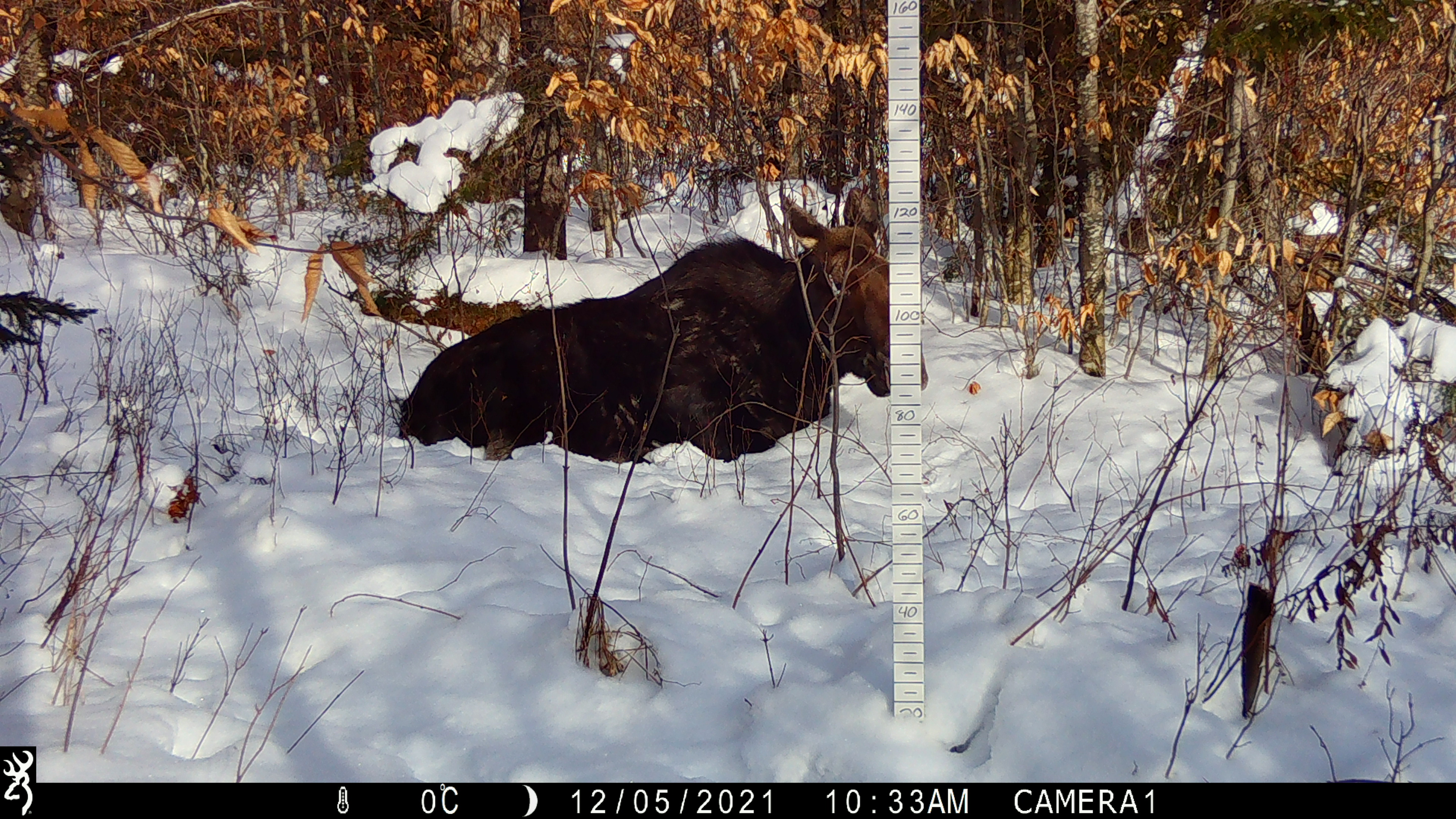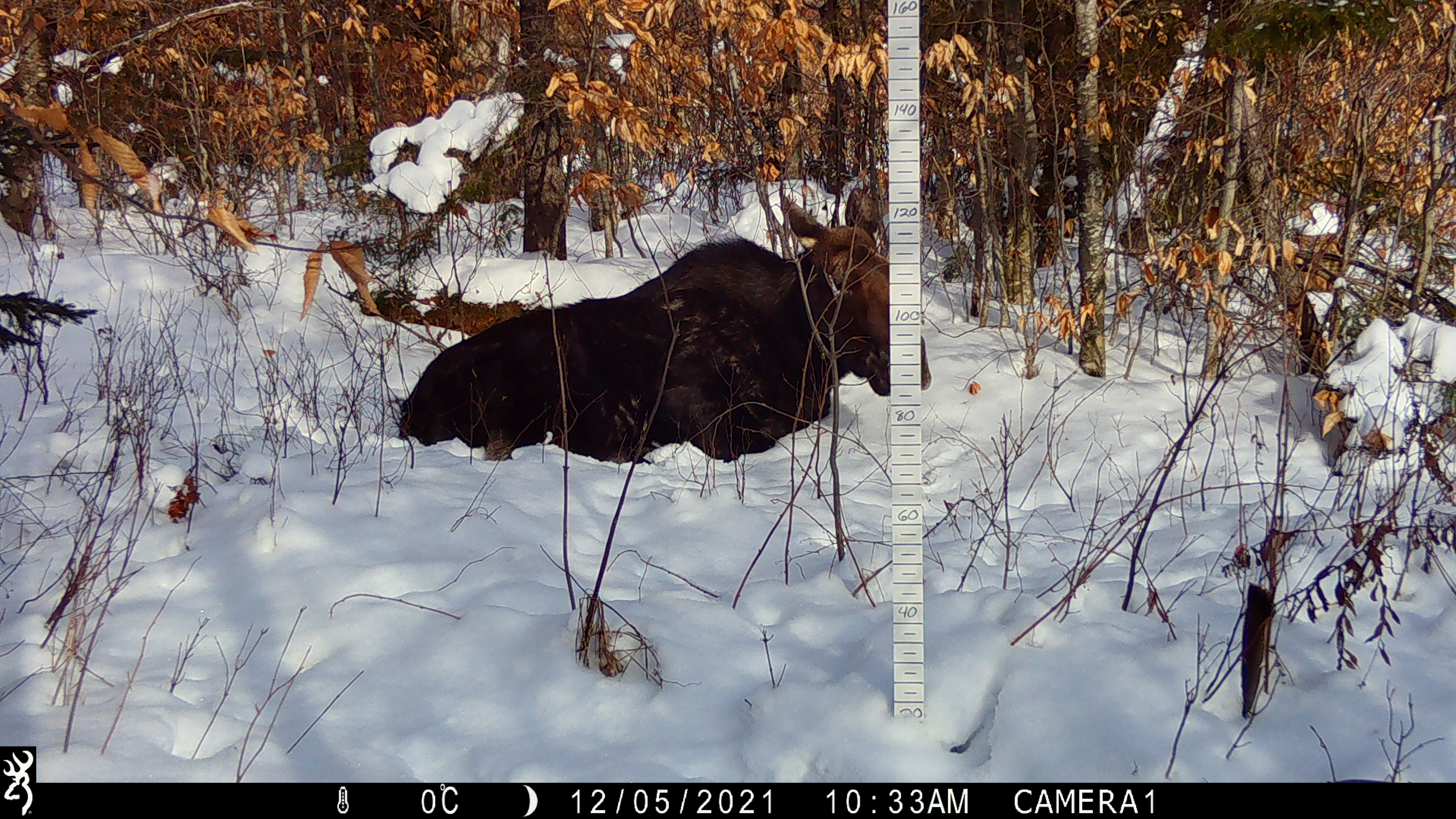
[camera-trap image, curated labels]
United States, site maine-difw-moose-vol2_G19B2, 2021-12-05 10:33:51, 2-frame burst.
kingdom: Animalia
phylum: Chordata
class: Mammalia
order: Artiodactyla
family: Cervidae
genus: Alces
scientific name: Alces alces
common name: moose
Moose (Alces alces).